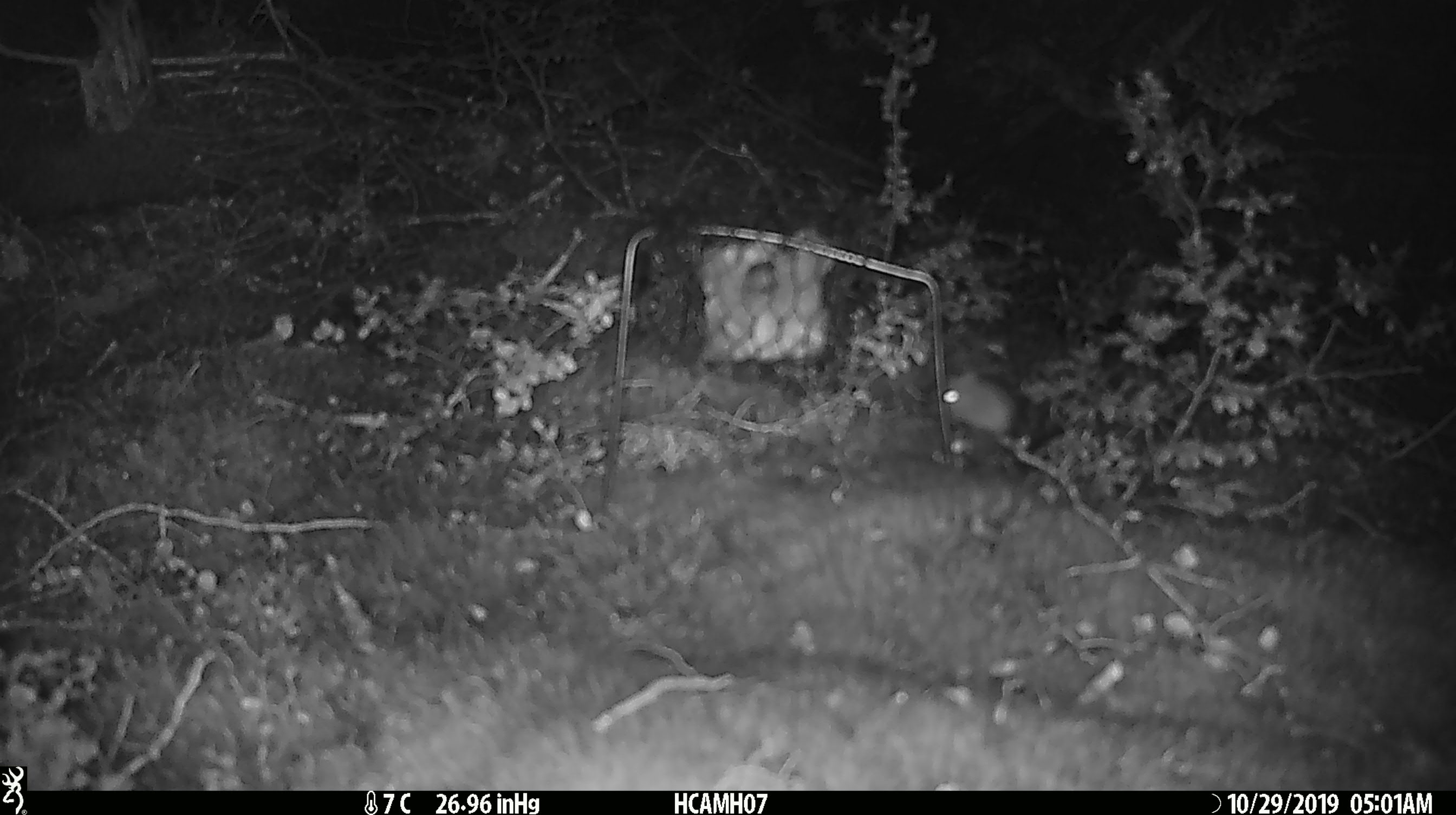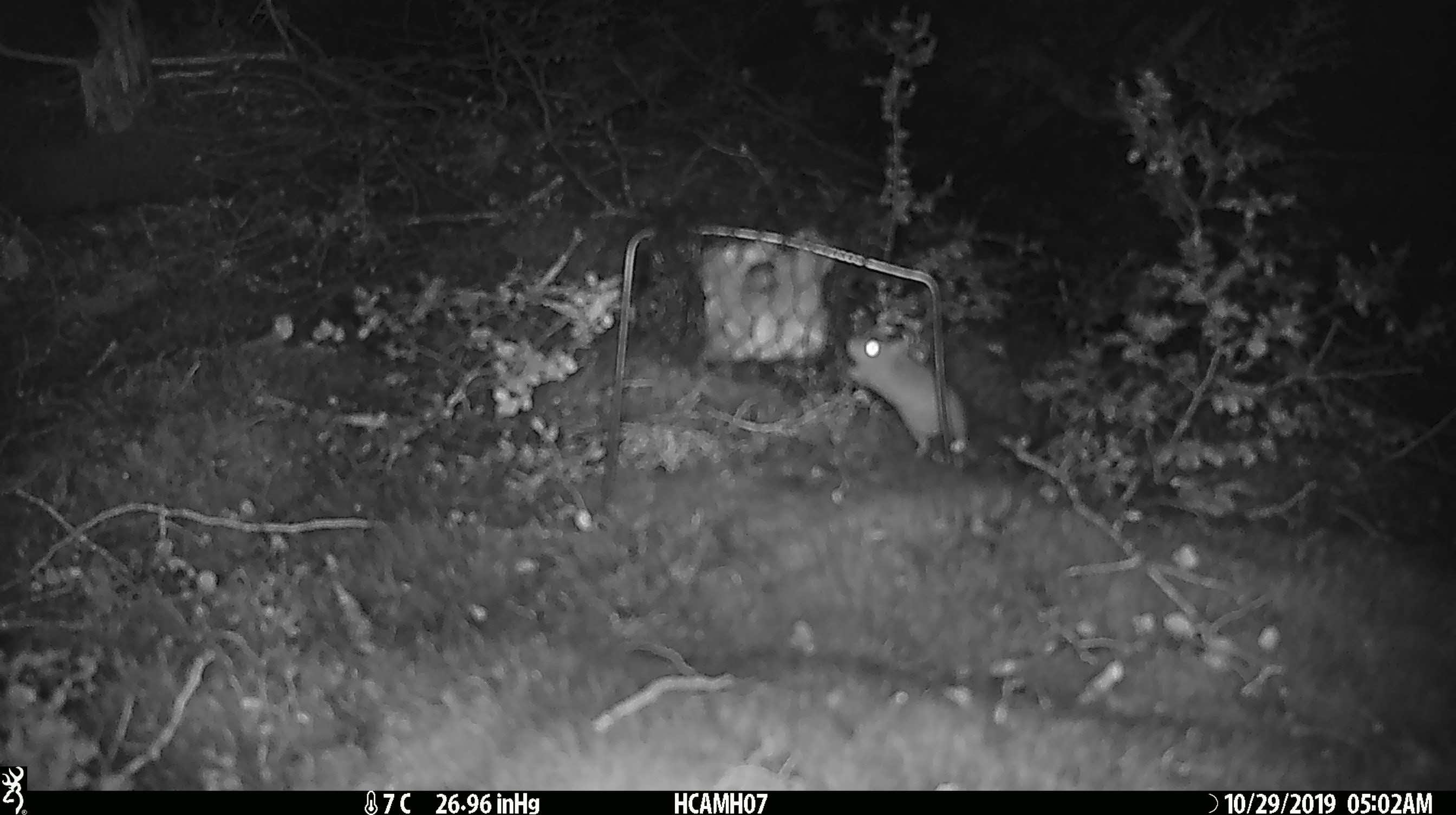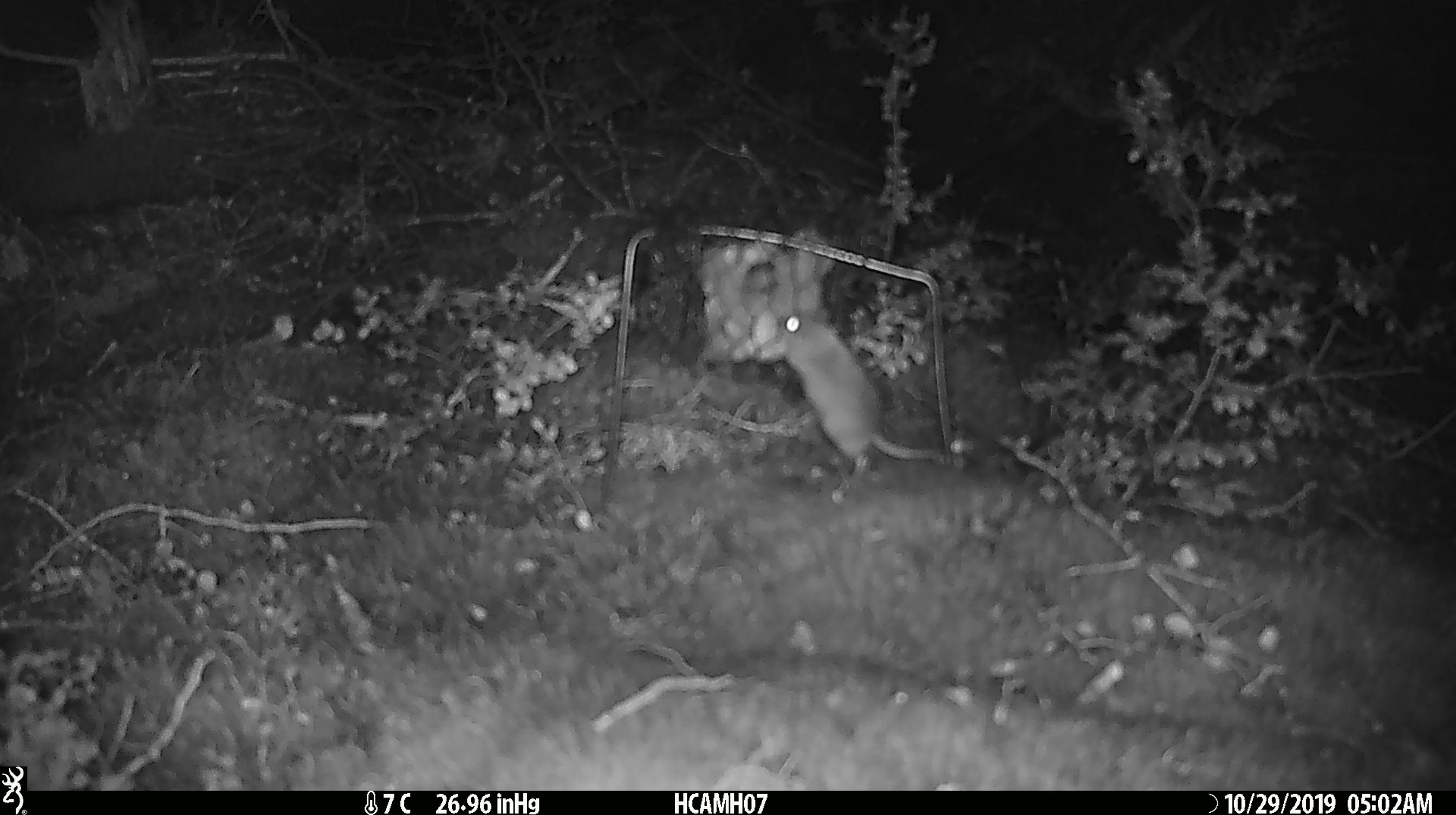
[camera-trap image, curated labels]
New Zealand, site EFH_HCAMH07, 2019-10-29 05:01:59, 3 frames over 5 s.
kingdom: Animalia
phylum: Chordata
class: Mammalia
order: Rodentia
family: Muridae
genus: Mus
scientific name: Mus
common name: mouse